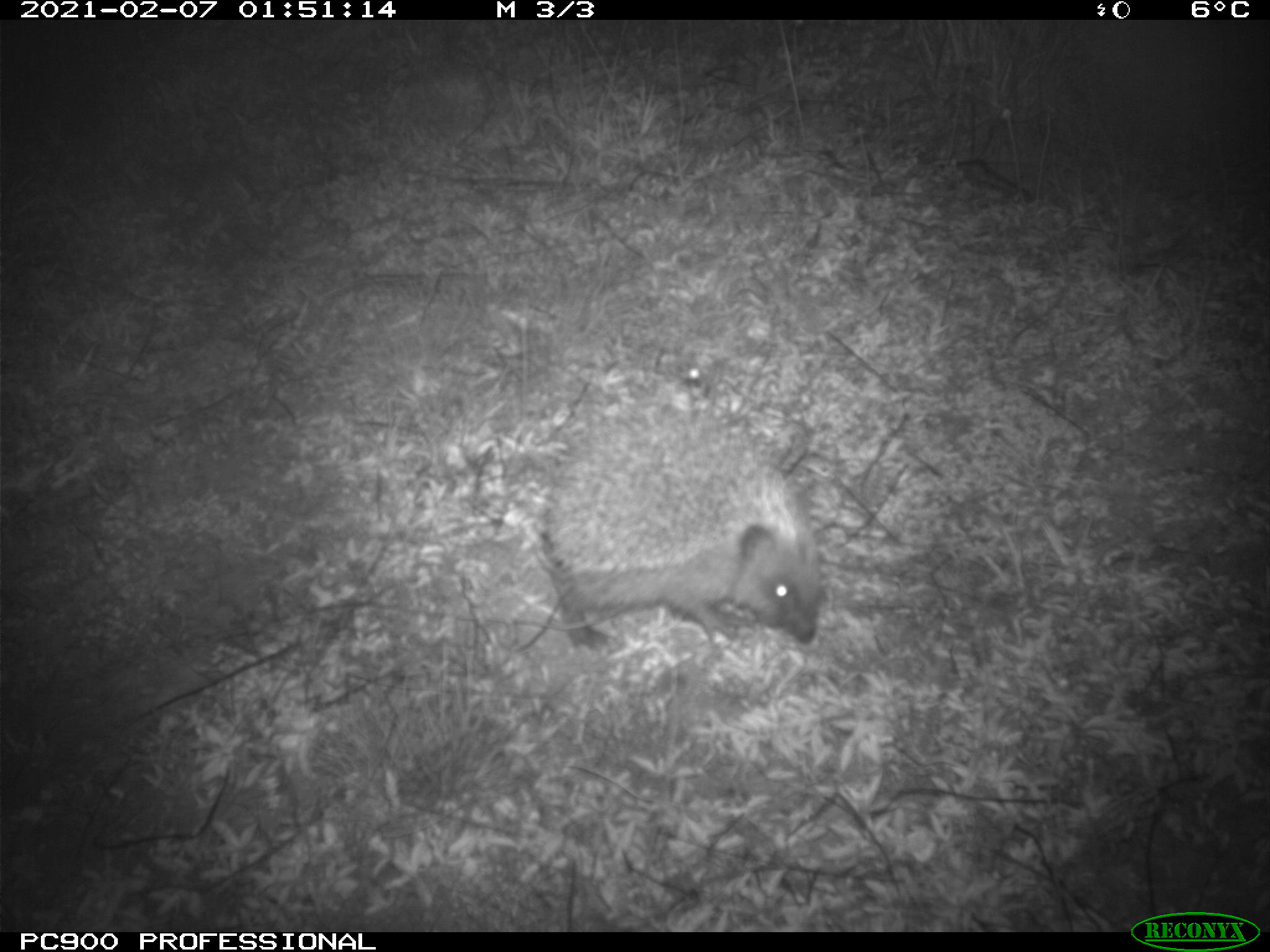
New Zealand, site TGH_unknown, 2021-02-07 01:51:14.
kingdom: Animalia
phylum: Chordata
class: Mammalia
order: Eulipotyphla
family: Erinaceidae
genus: Erinaceus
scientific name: Erinaceus europaeus europaeus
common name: european hedgehog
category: hedgehog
Hedgehog (european hedgehog) (Erinaceus europaeus europaeus).